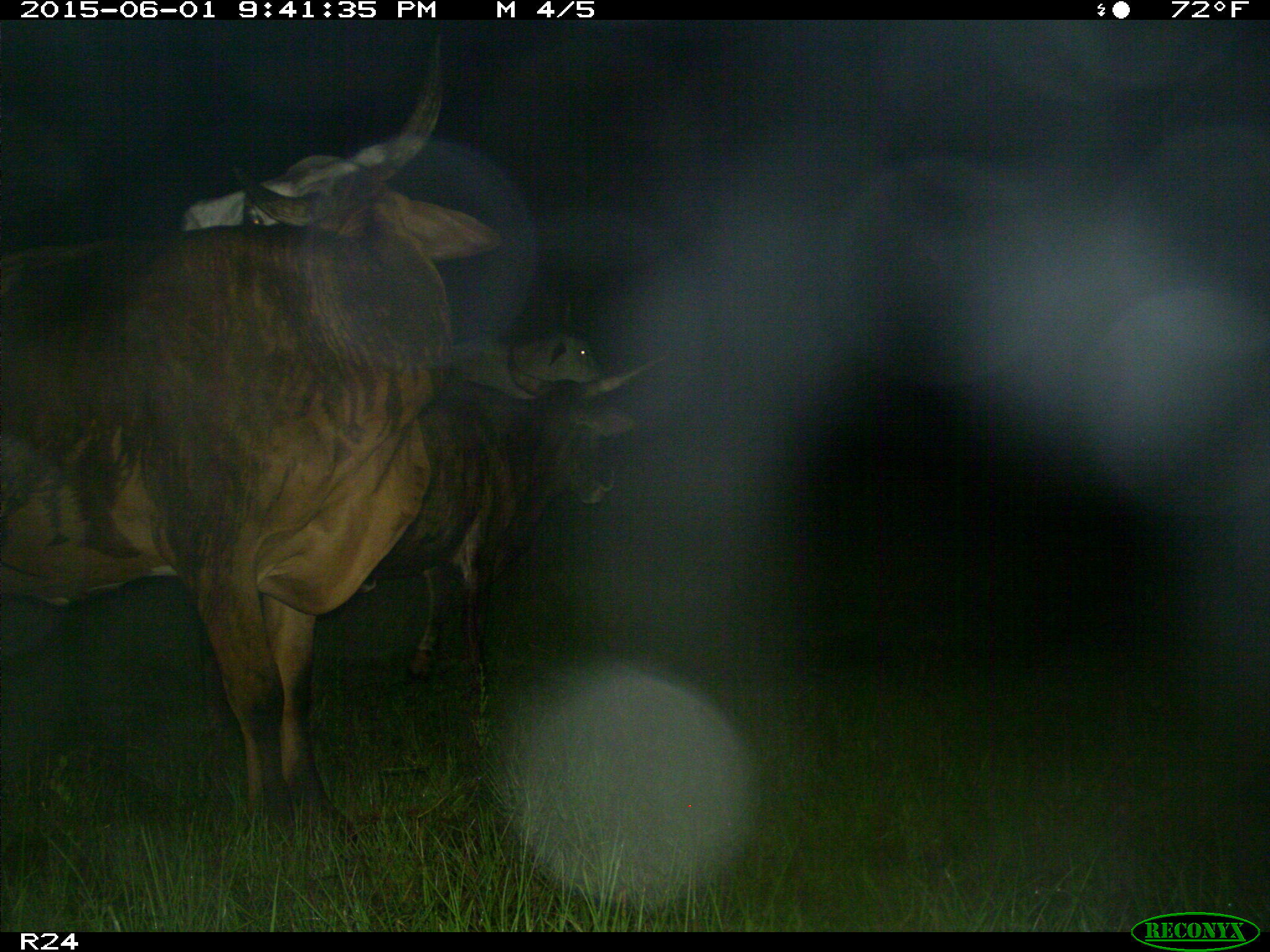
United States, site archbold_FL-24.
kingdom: Animalia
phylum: Chordata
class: Mammalia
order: Artiodactyla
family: Bovidae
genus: Bos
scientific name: Bos taurus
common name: domestic cow